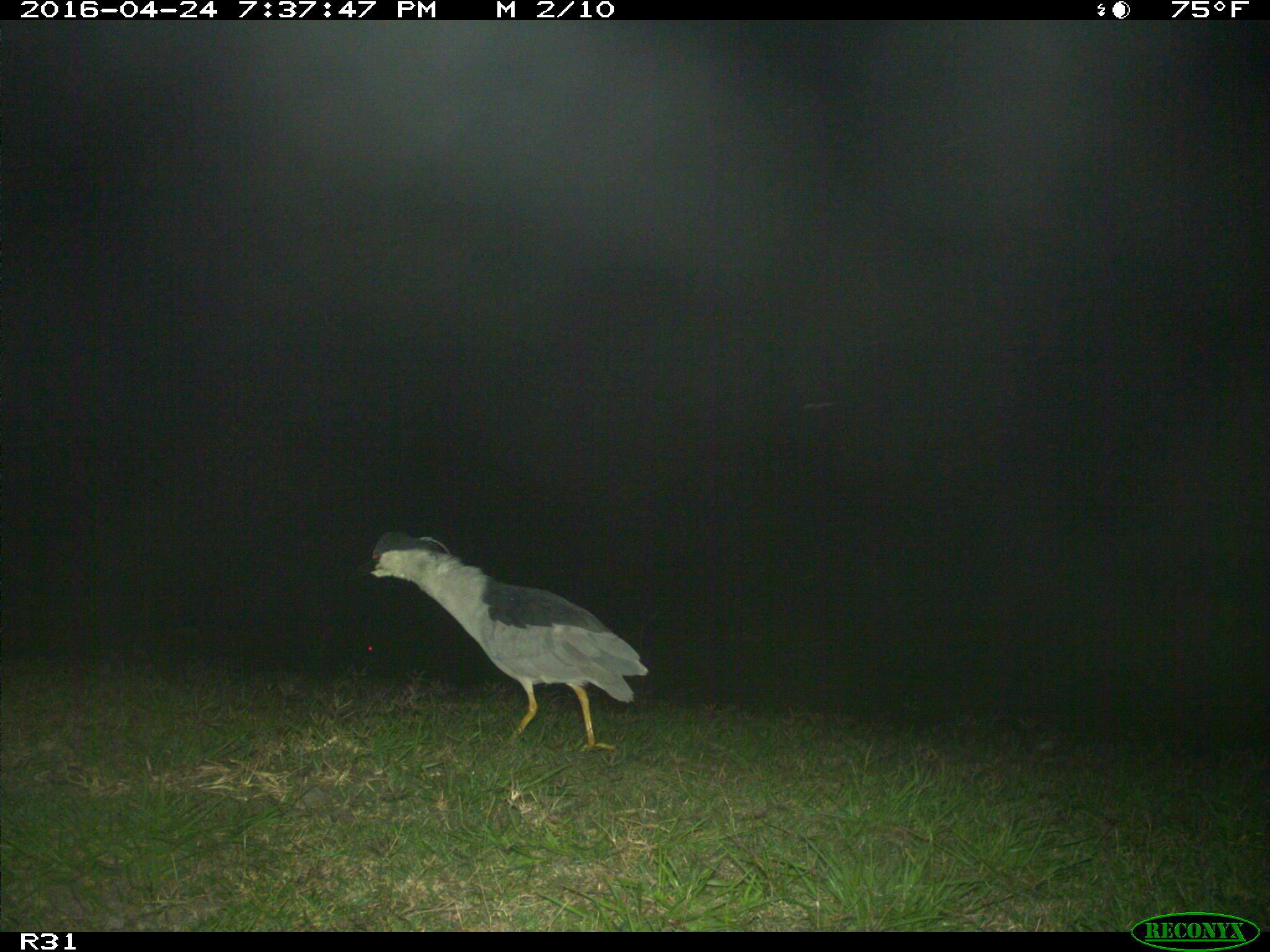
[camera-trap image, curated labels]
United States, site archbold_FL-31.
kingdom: Animalia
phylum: Chordata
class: Aves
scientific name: Aves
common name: birds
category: unidentified bird